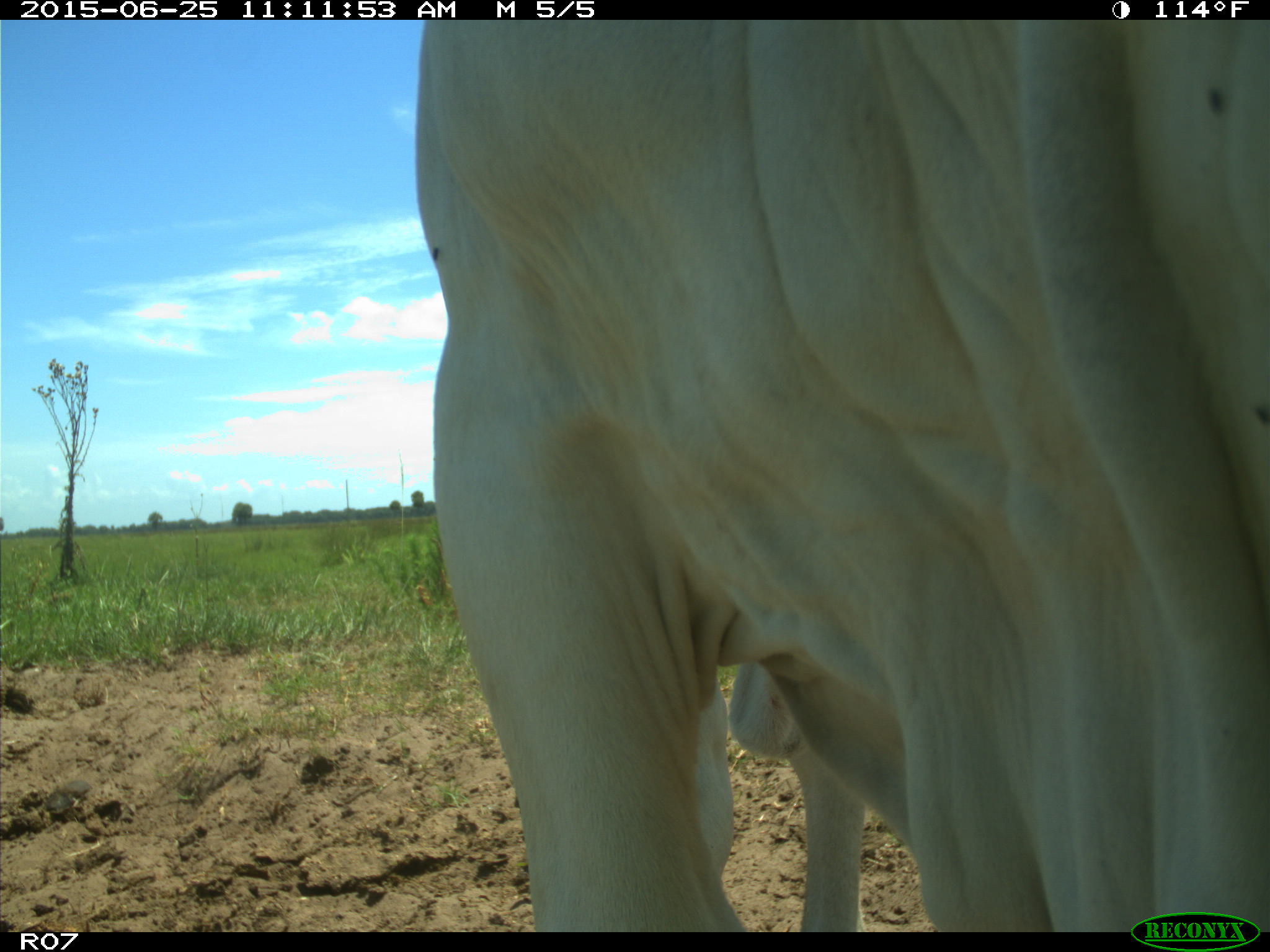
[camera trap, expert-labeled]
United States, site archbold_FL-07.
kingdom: Animalia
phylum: Chordata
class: Mammalia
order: Artiodactyla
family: Bovidae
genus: Bos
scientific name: Bos taurus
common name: domestic cow